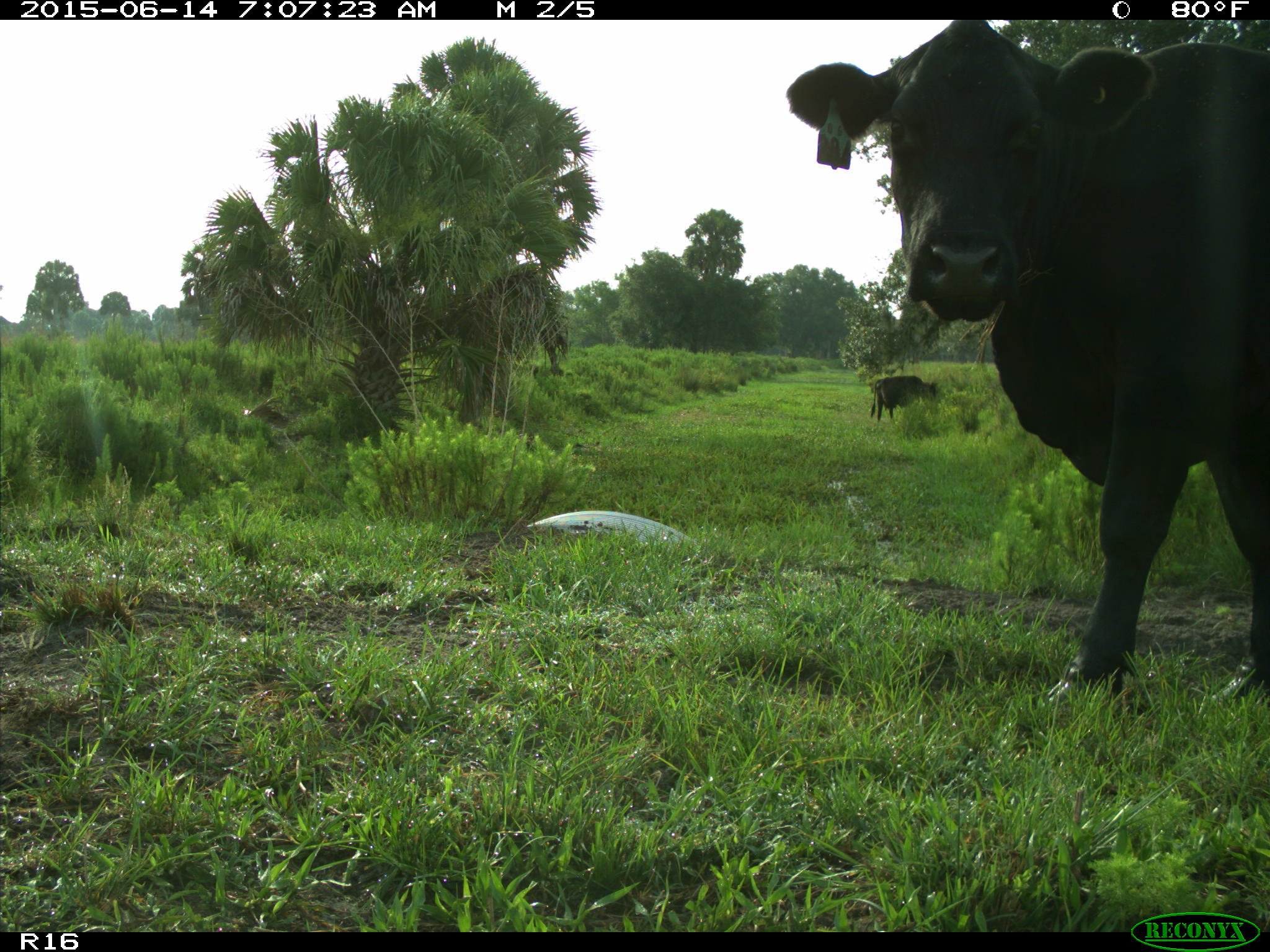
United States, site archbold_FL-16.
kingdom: Animalia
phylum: Chordata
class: Mammalia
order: Artiodactyla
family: Bovidae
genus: Bos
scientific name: Bos taurus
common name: domestic cow